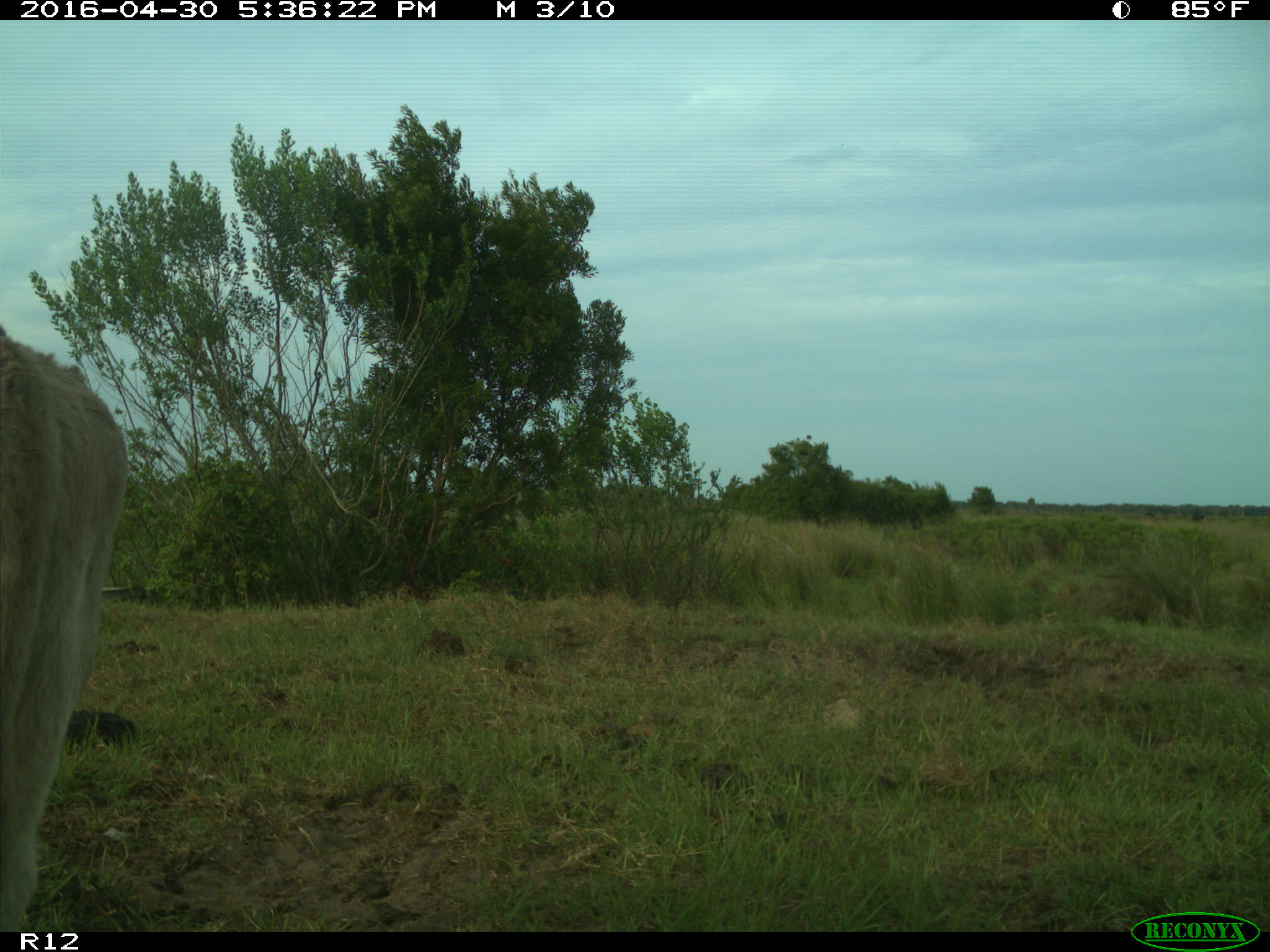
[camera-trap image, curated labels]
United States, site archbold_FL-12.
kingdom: Animalia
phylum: Chordata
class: Mammalia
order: Artiodactyla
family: Bovidae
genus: Bos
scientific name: Bos taurus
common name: domestic cow